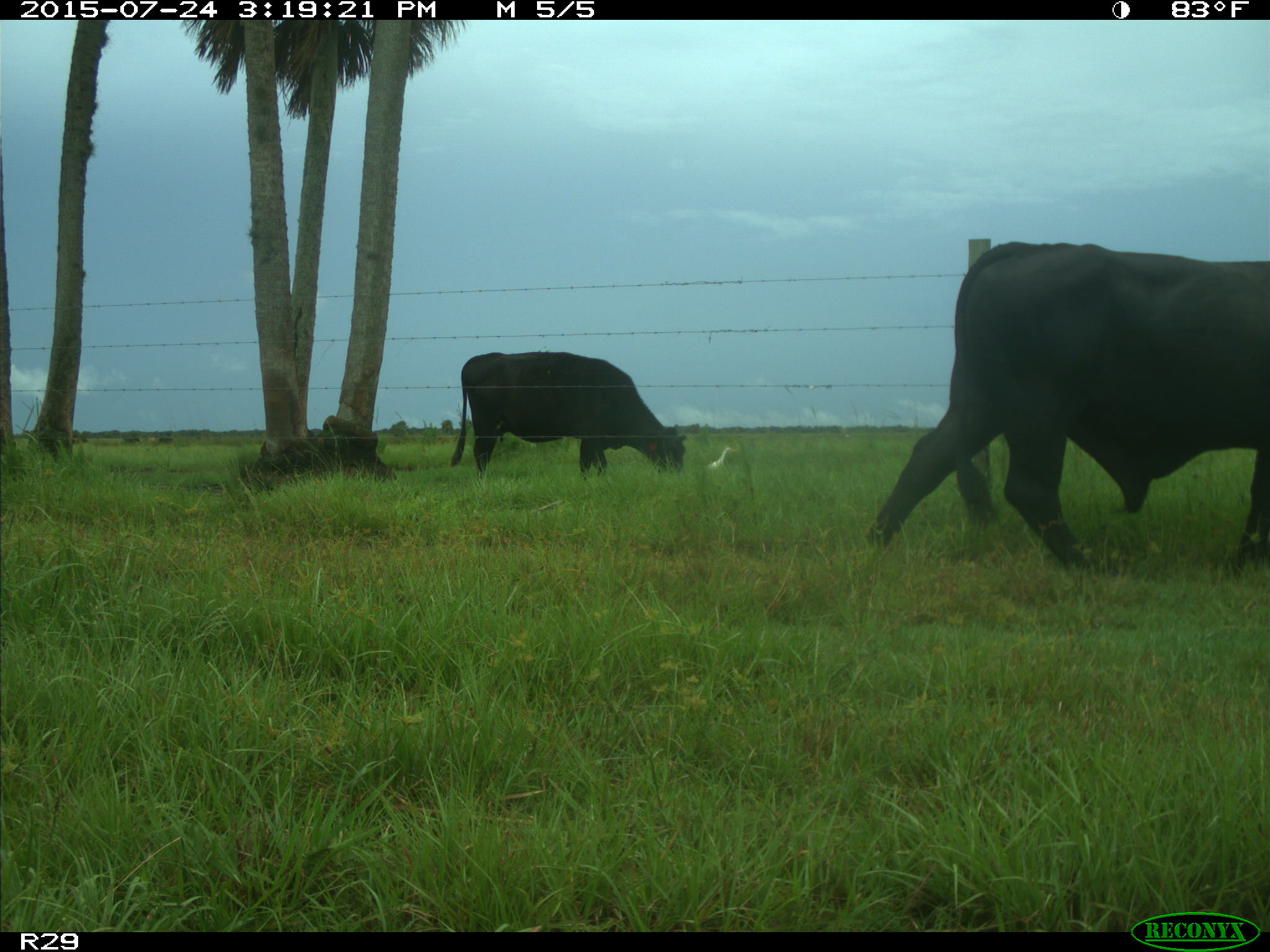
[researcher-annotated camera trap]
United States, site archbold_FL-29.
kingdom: Animalia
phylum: Chordata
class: Mammalia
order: Artiodactyla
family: Bovidae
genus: Bos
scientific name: Bos taurus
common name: domestic cow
Bos taurus (domestic cow).